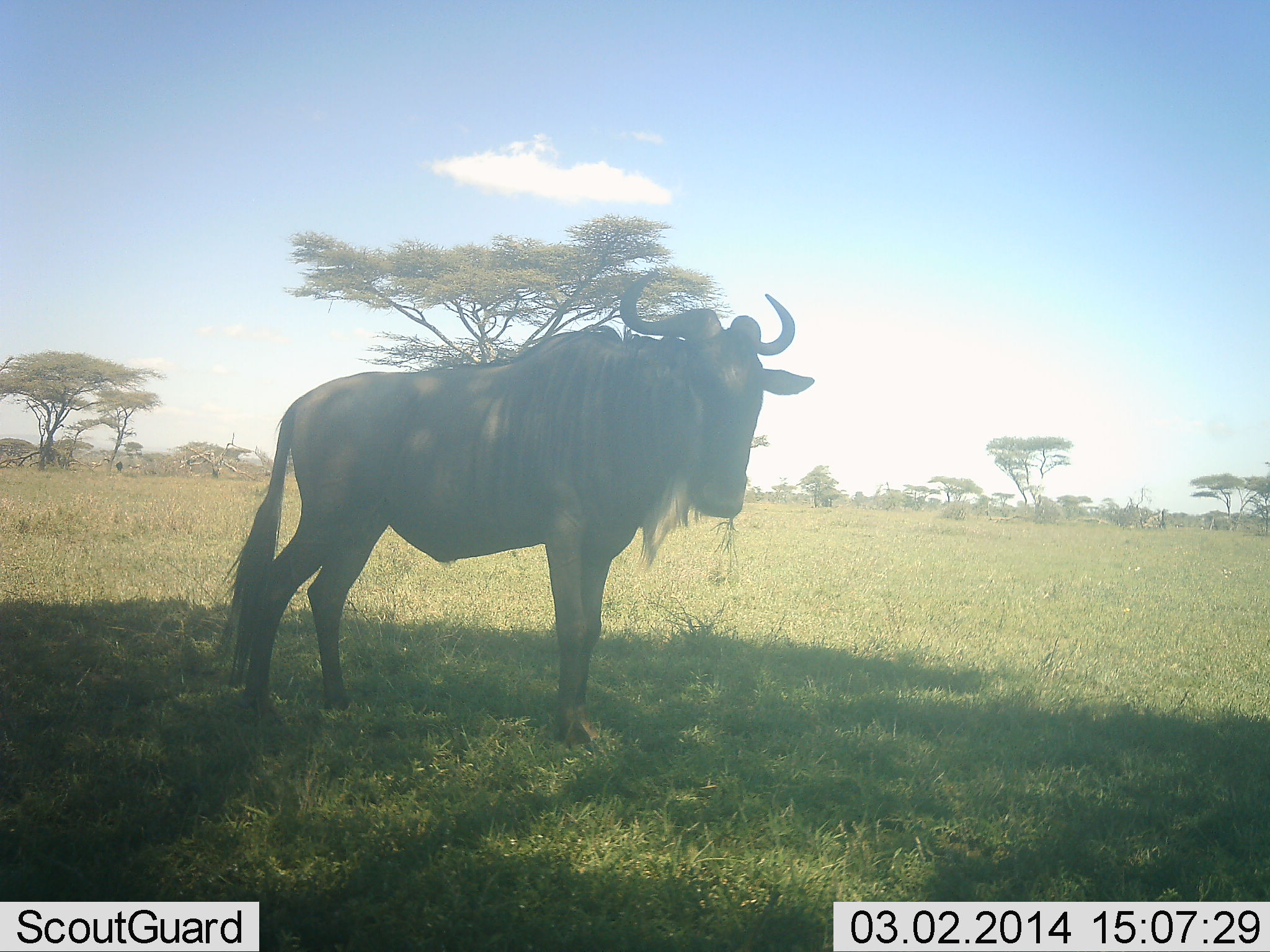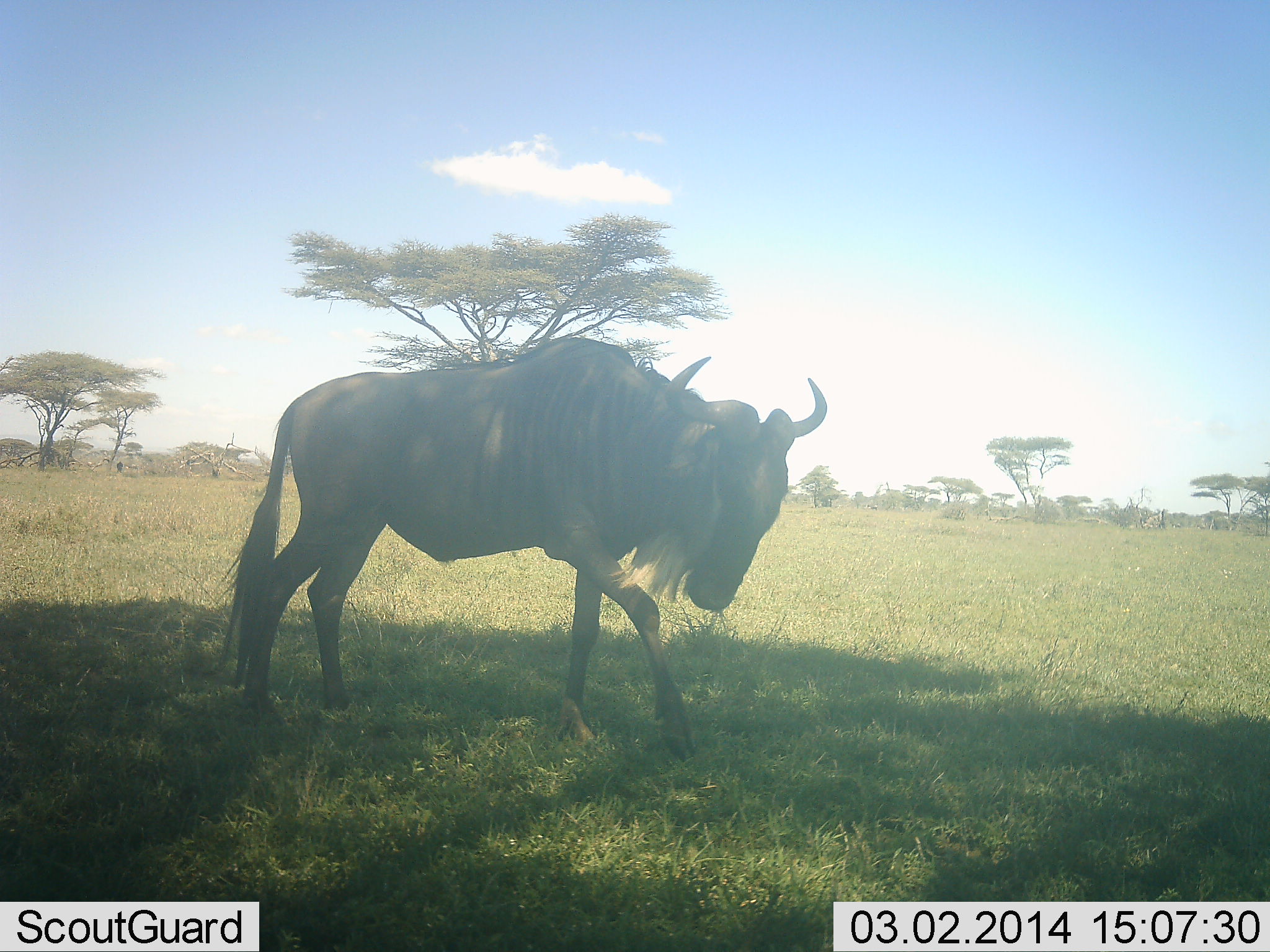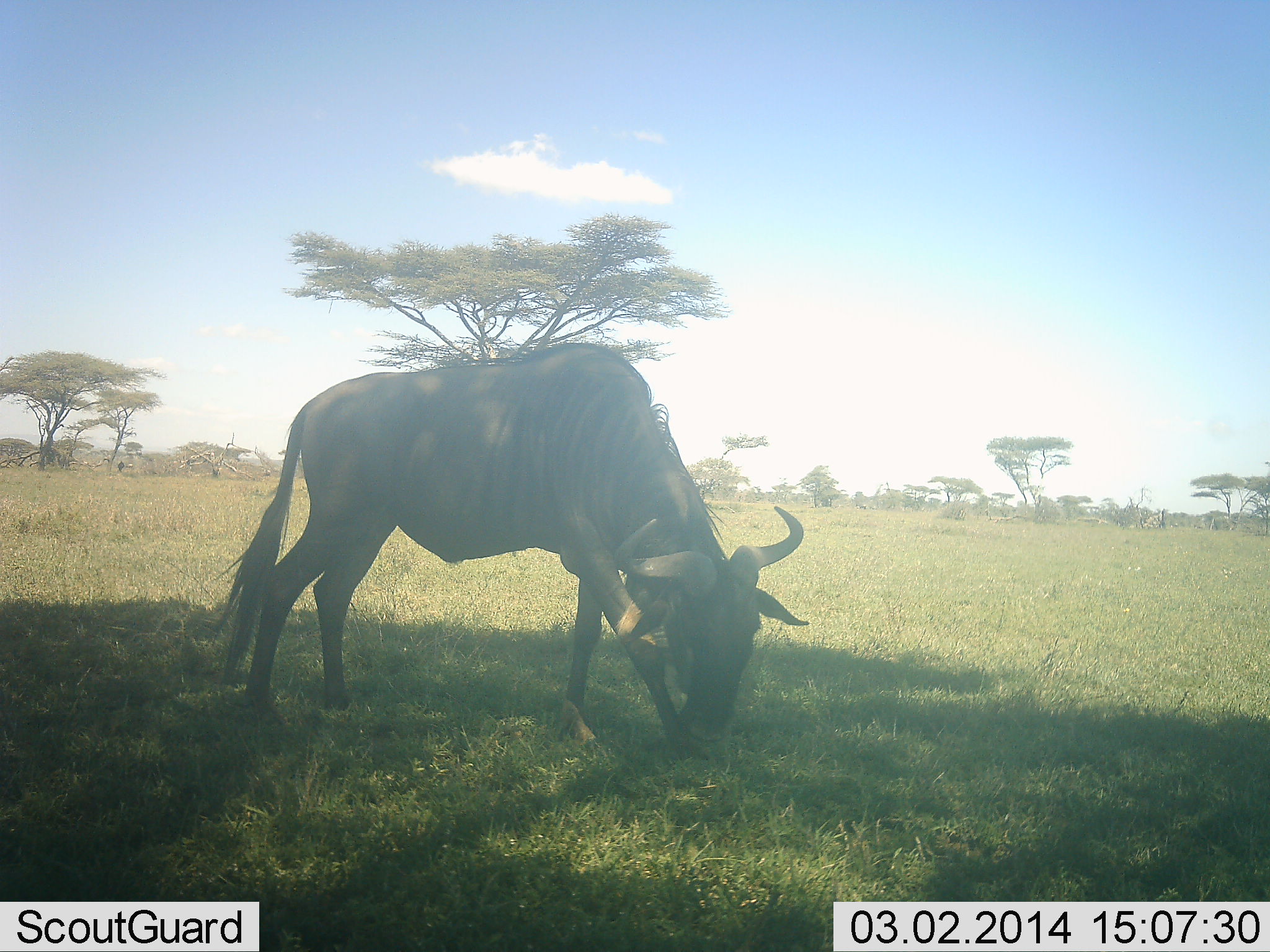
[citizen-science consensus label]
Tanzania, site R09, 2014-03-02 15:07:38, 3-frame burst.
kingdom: Animalia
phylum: Chordata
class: Mammalia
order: Artiodactyla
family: Bovidae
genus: Connochaetes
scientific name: Connochaetes taurinus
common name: blue wildebeest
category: wildebeest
Wildebeest (blue wildebeest) (Connochaetes taurinus), count 1. Behavior (volunteer vote fractions): standing 40%, resting 0%, moving 30%, interacting 0%. Young present (vote fraction): 0%. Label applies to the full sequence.